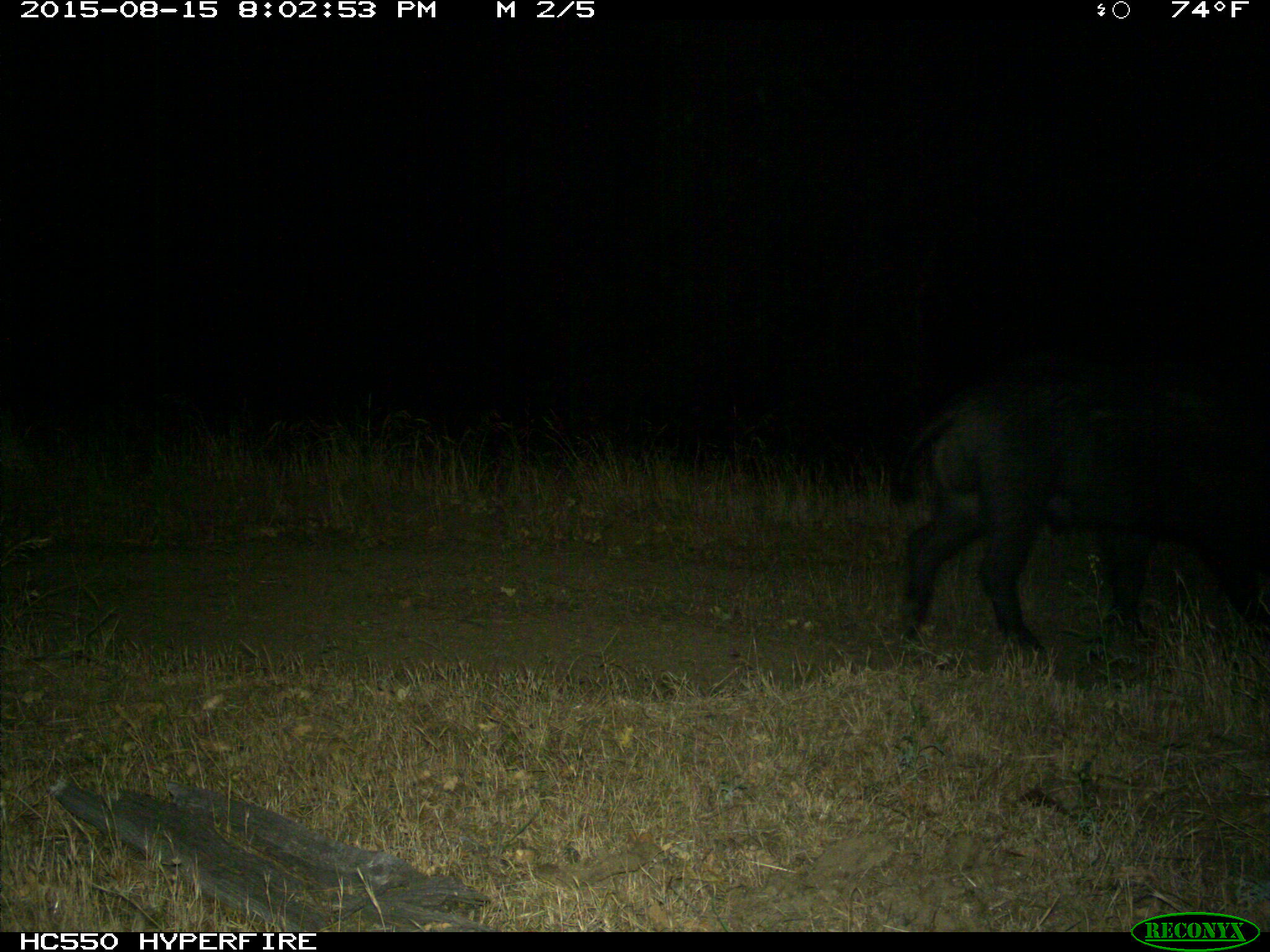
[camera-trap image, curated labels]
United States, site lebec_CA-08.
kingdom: Animalia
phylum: Chordata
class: Mammalia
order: Artiodactyla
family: Suidae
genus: Sus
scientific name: Sus scrofa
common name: wild boar